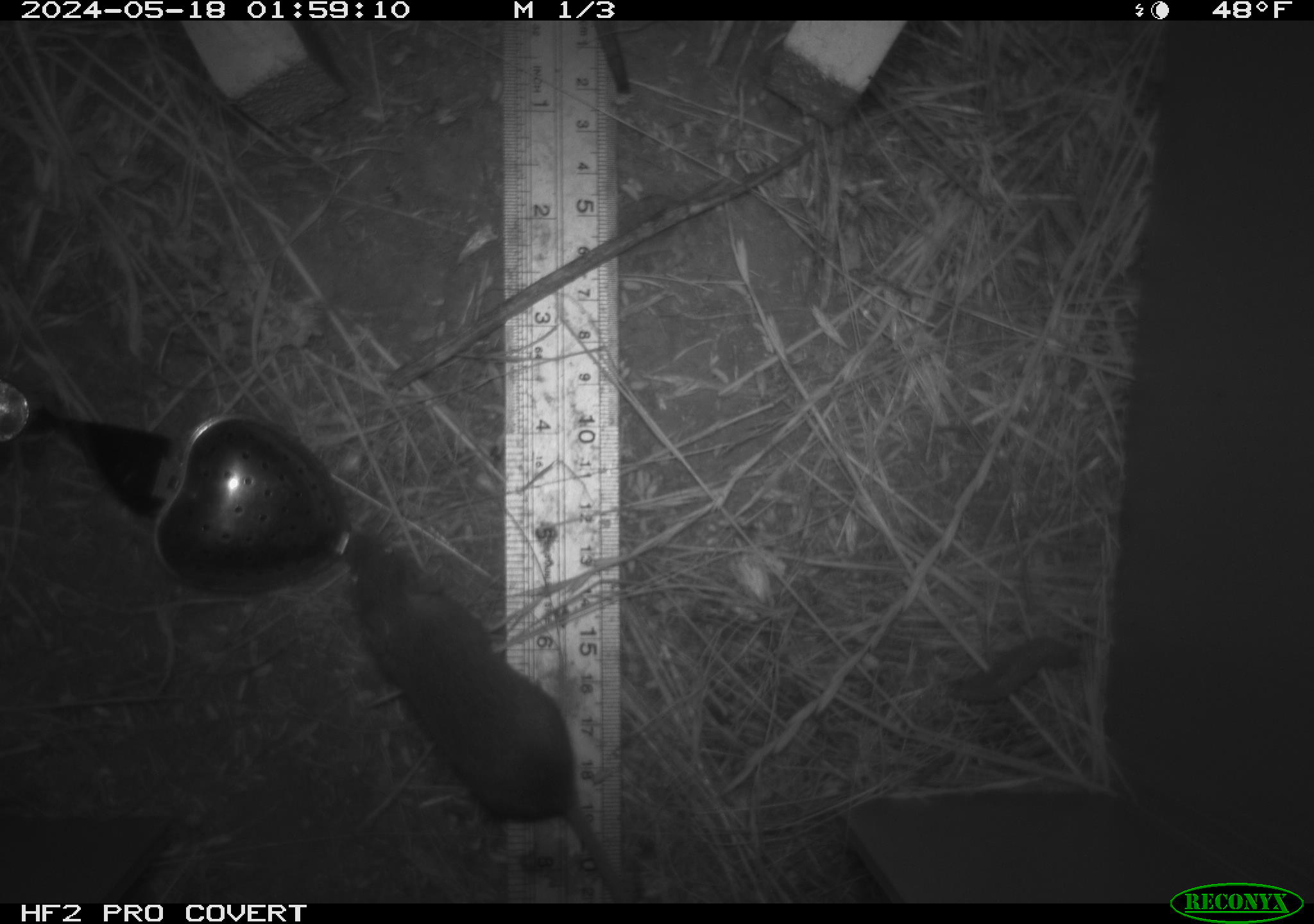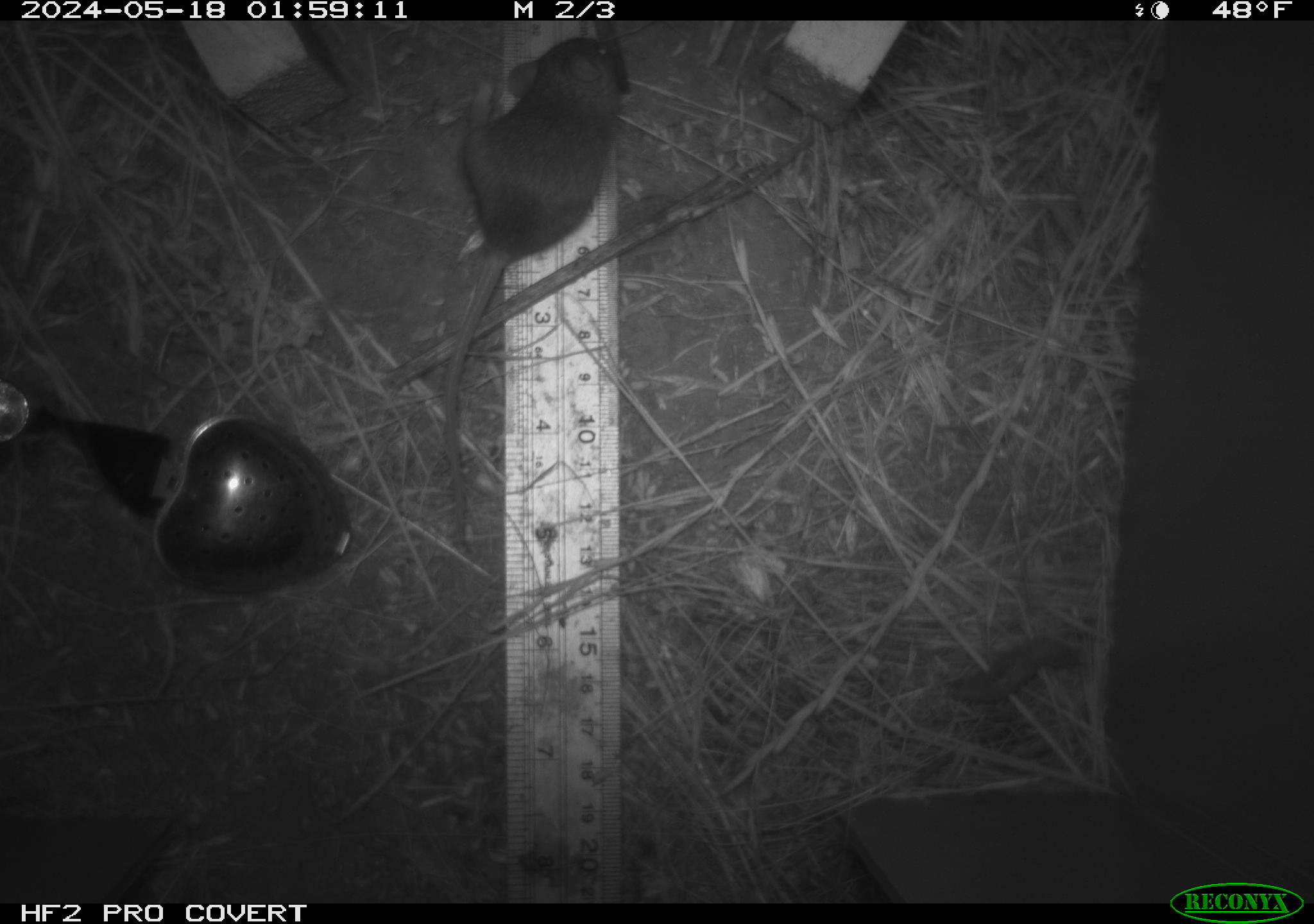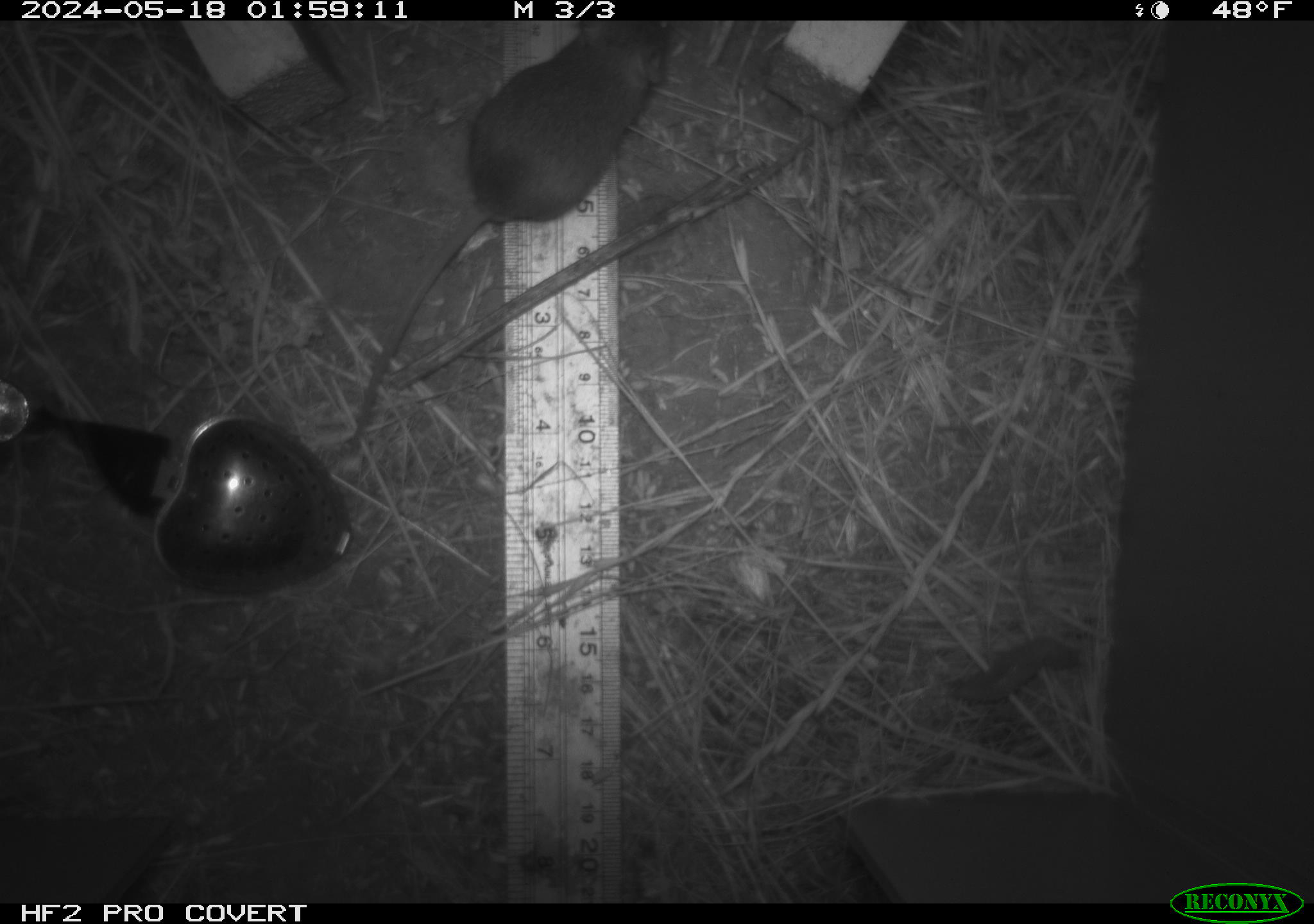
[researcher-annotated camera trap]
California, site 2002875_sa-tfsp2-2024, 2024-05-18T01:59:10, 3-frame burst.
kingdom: Animalia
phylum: Chordata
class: Mammalia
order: Rodentia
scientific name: Rodentia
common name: mouse species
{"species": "mouse species (Rodentia)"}